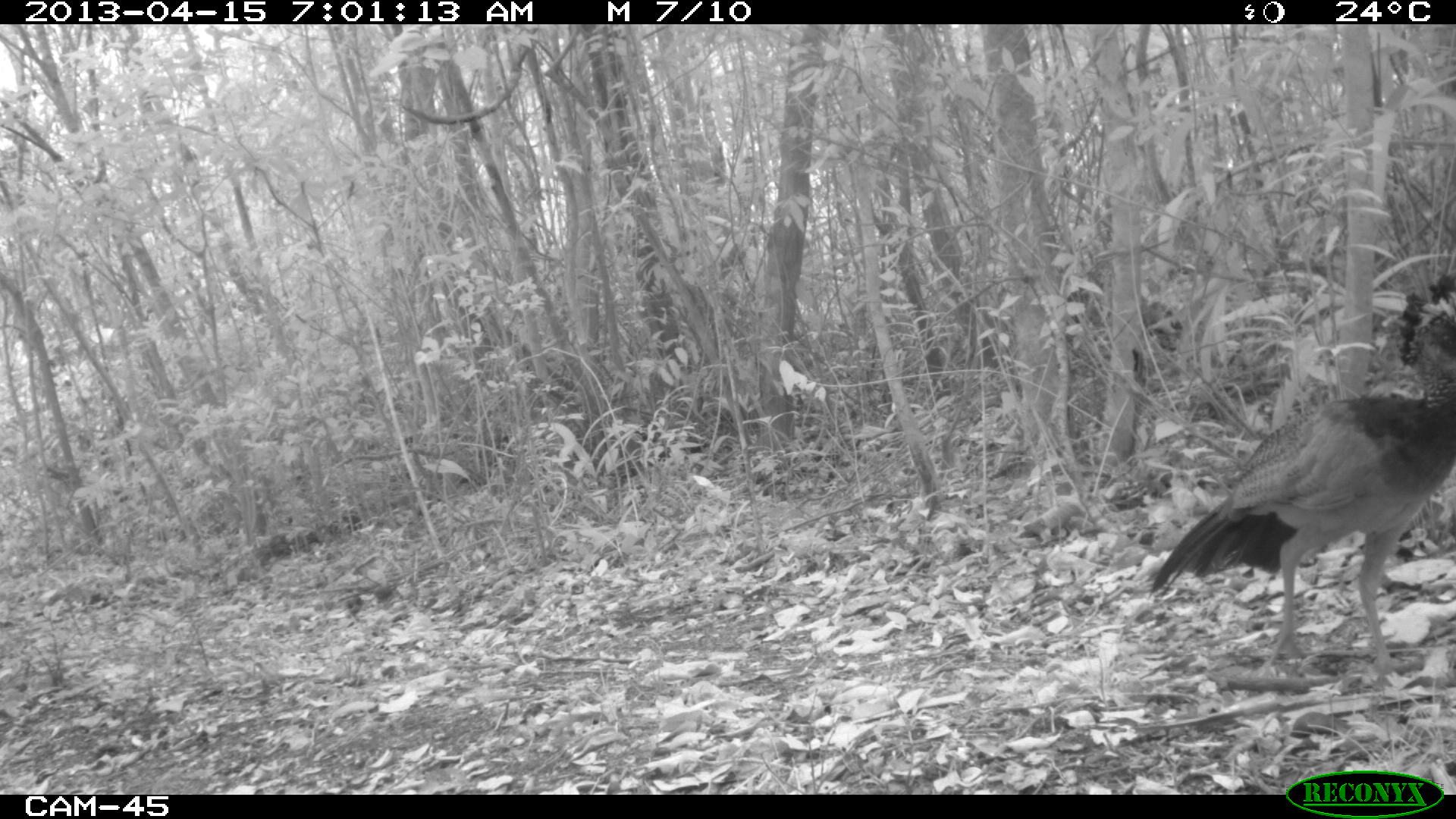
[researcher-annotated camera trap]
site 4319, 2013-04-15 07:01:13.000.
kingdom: Animalia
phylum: Chordata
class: Aves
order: Galliformes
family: Cracidae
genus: Crax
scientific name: Crax rubra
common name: great curassow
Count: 1.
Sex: female.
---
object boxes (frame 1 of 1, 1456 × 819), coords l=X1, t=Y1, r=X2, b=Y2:
crax rubra: l=1147, t=270, r=1454, b=690